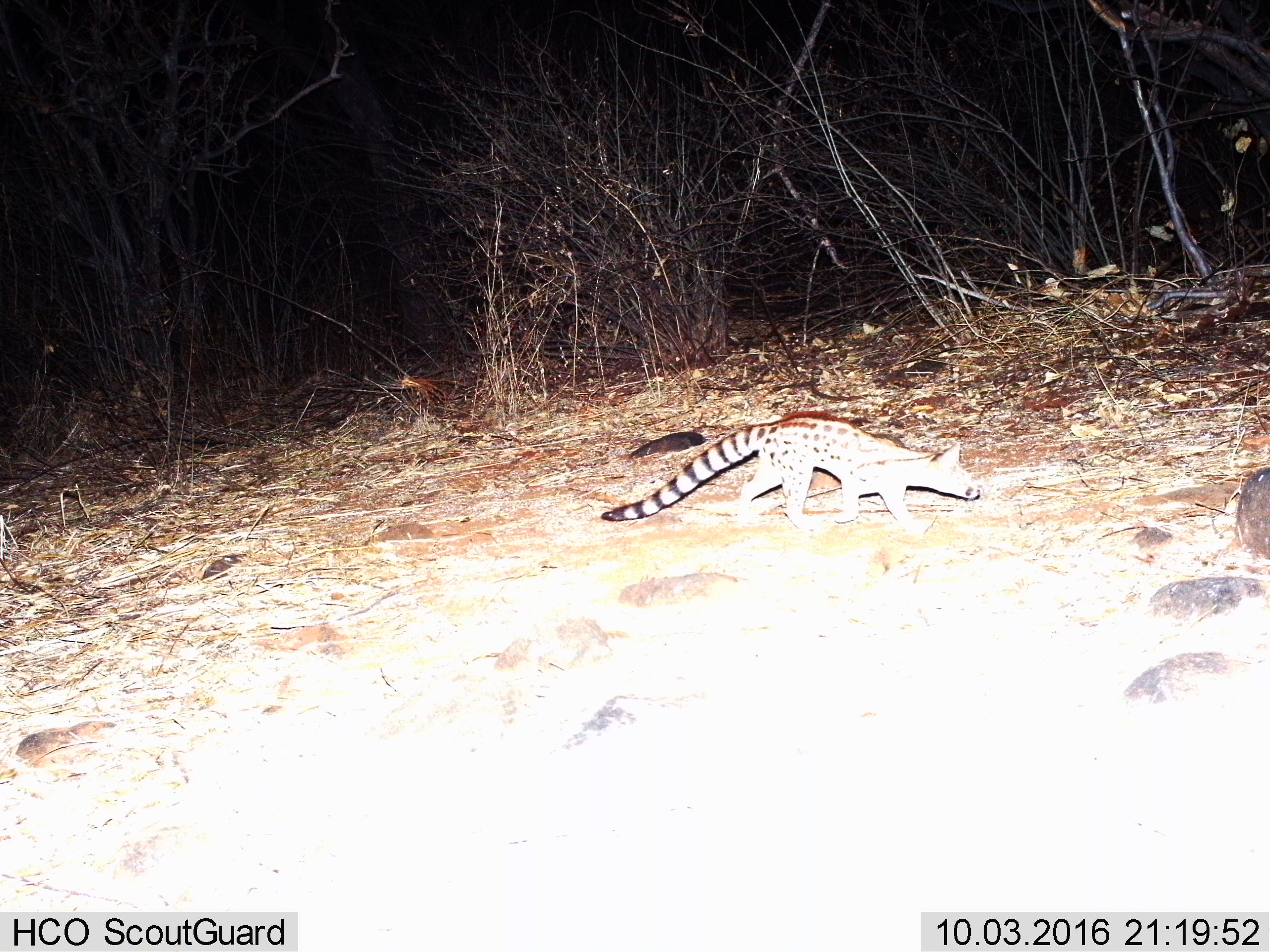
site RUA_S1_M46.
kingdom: Animalia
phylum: Chordata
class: Mammalia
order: Carnivora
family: Viverridae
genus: Genetta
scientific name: Genetta genetta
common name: small-spotted genet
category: genetcommonsmallspotted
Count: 1.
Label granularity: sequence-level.